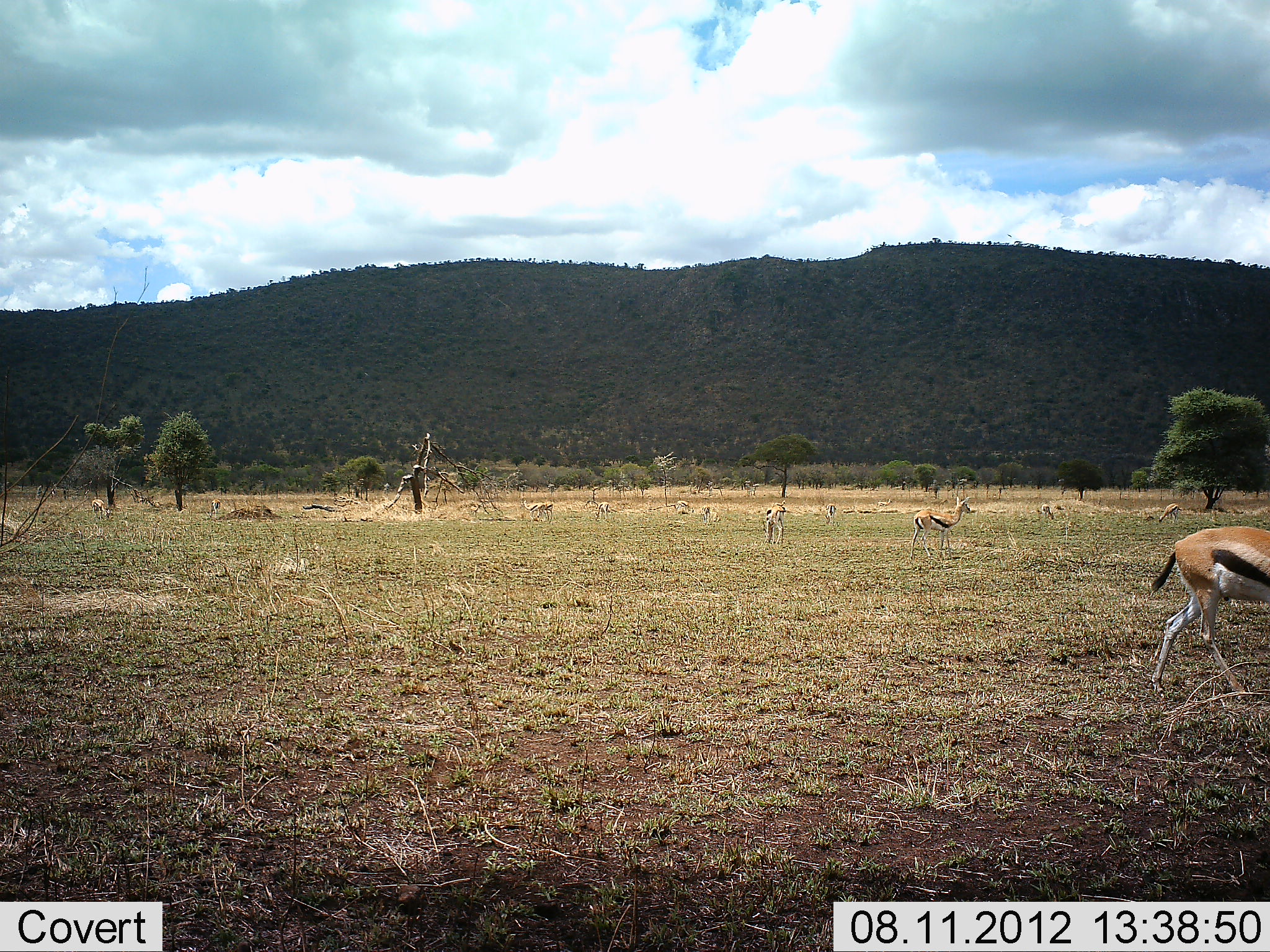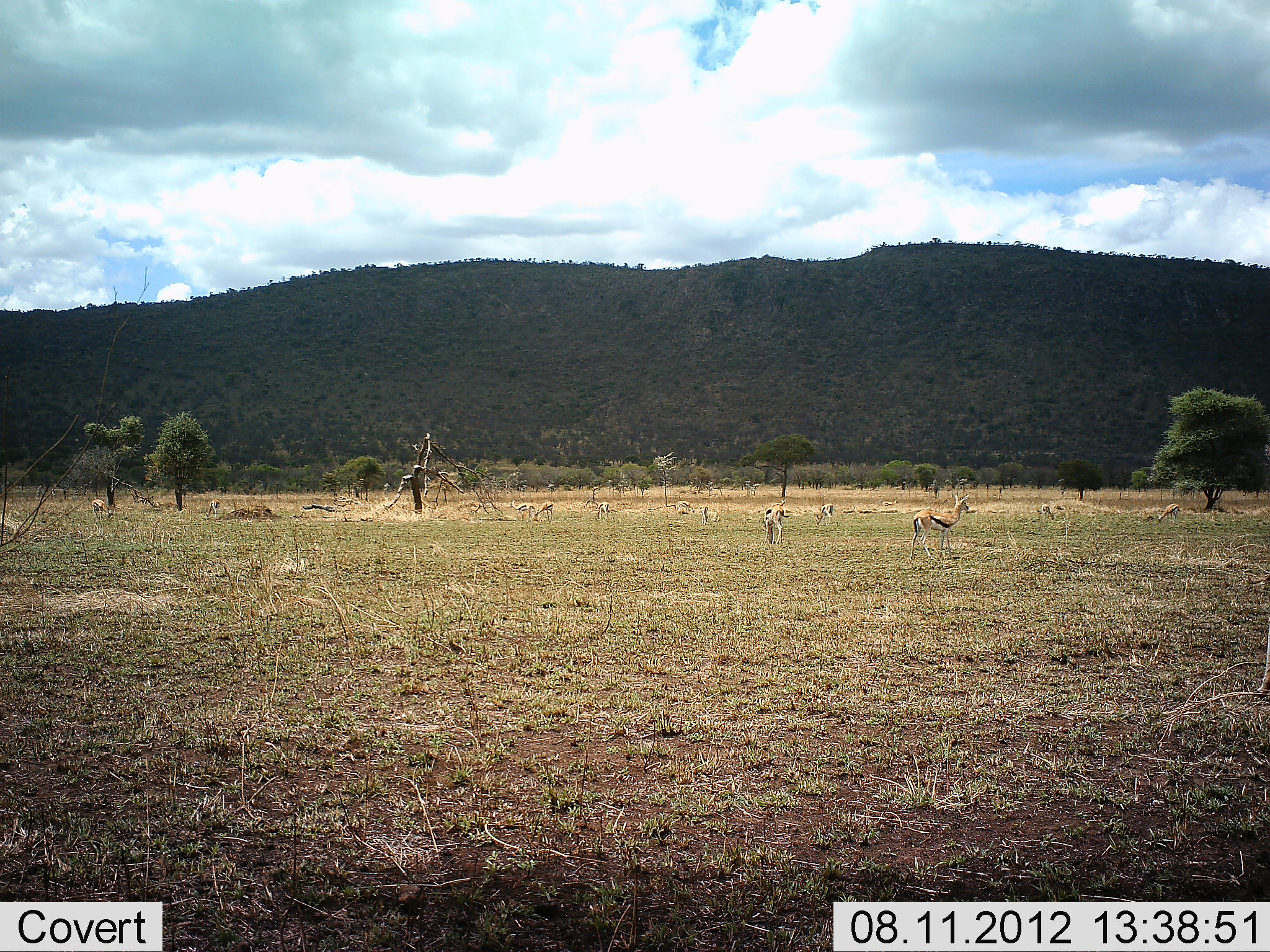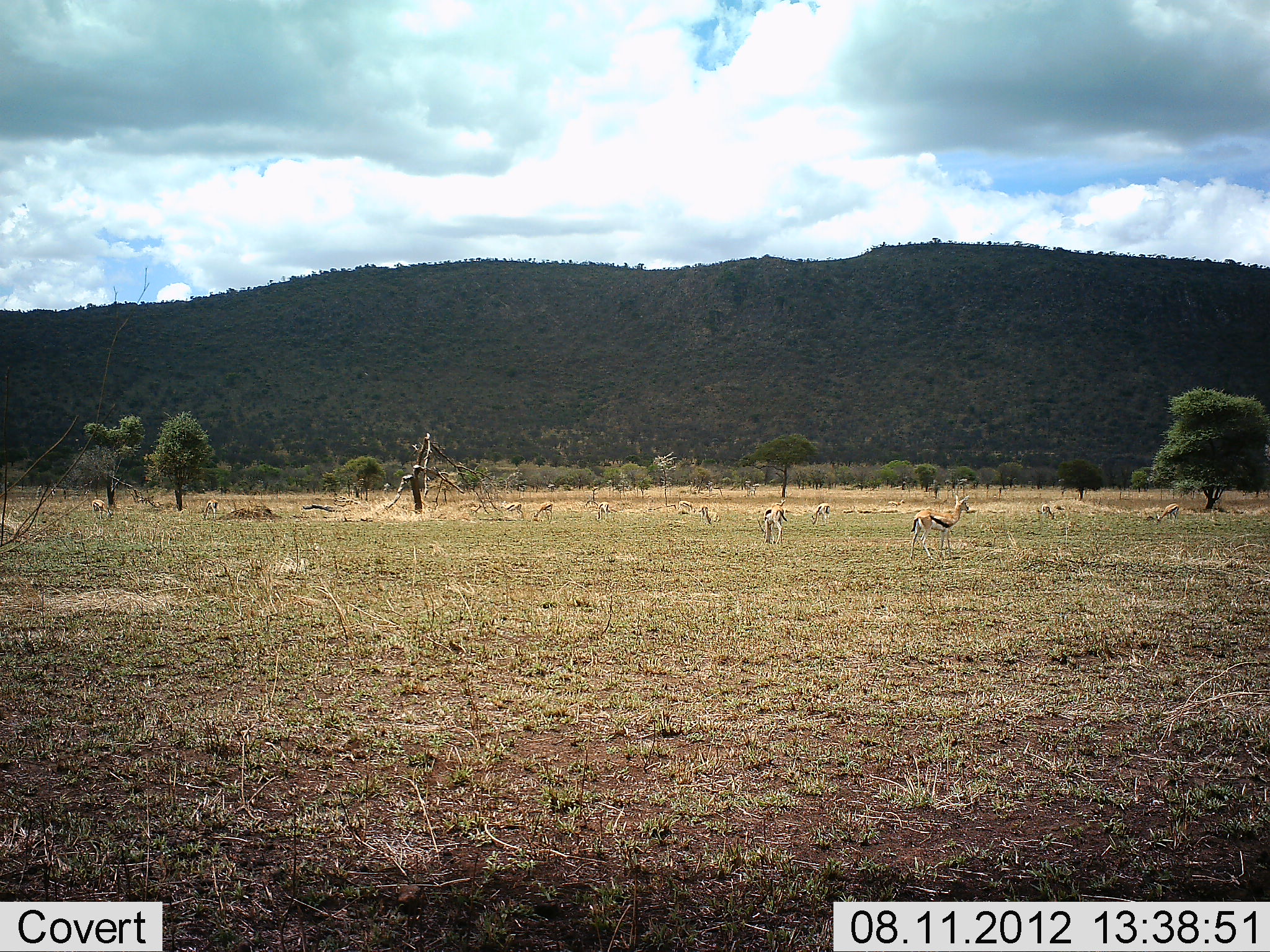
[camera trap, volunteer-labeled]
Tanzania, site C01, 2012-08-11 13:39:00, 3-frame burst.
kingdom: Animalia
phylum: Chordata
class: Mammalia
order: Artiodactyla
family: Bovidae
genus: Eudorcas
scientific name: Eudorcas thomsonii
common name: thomson's gazelle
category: gazellethomsons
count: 10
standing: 60%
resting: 0%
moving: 50%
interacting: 0%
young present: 0%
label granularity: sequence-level